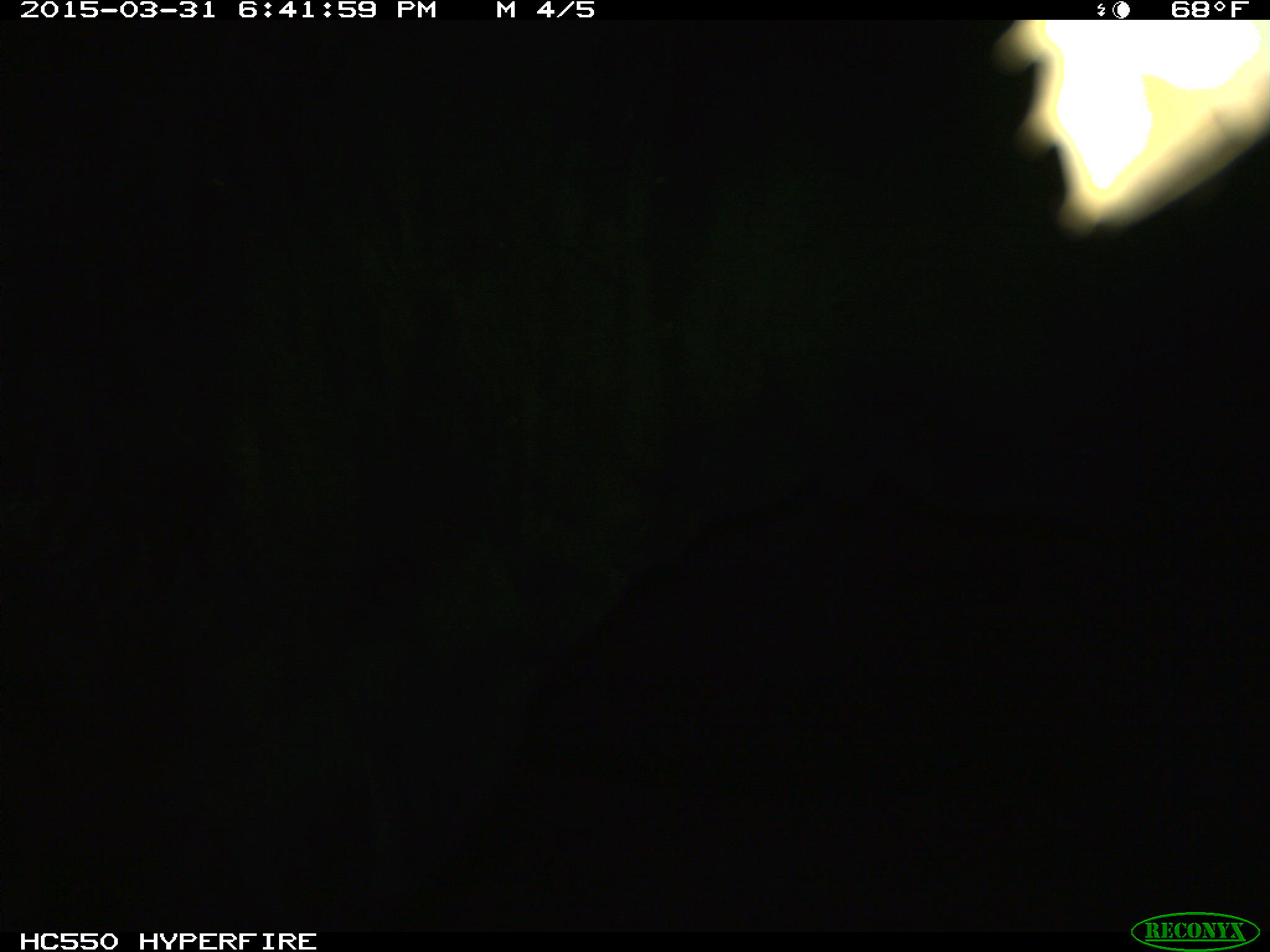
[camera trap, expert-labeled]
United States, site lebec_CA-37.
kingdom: Animalia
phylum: Chordata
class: Mammalia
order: Artiodactyla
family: Bovidae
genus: Bos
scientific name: Bos taurus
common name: domestic cow